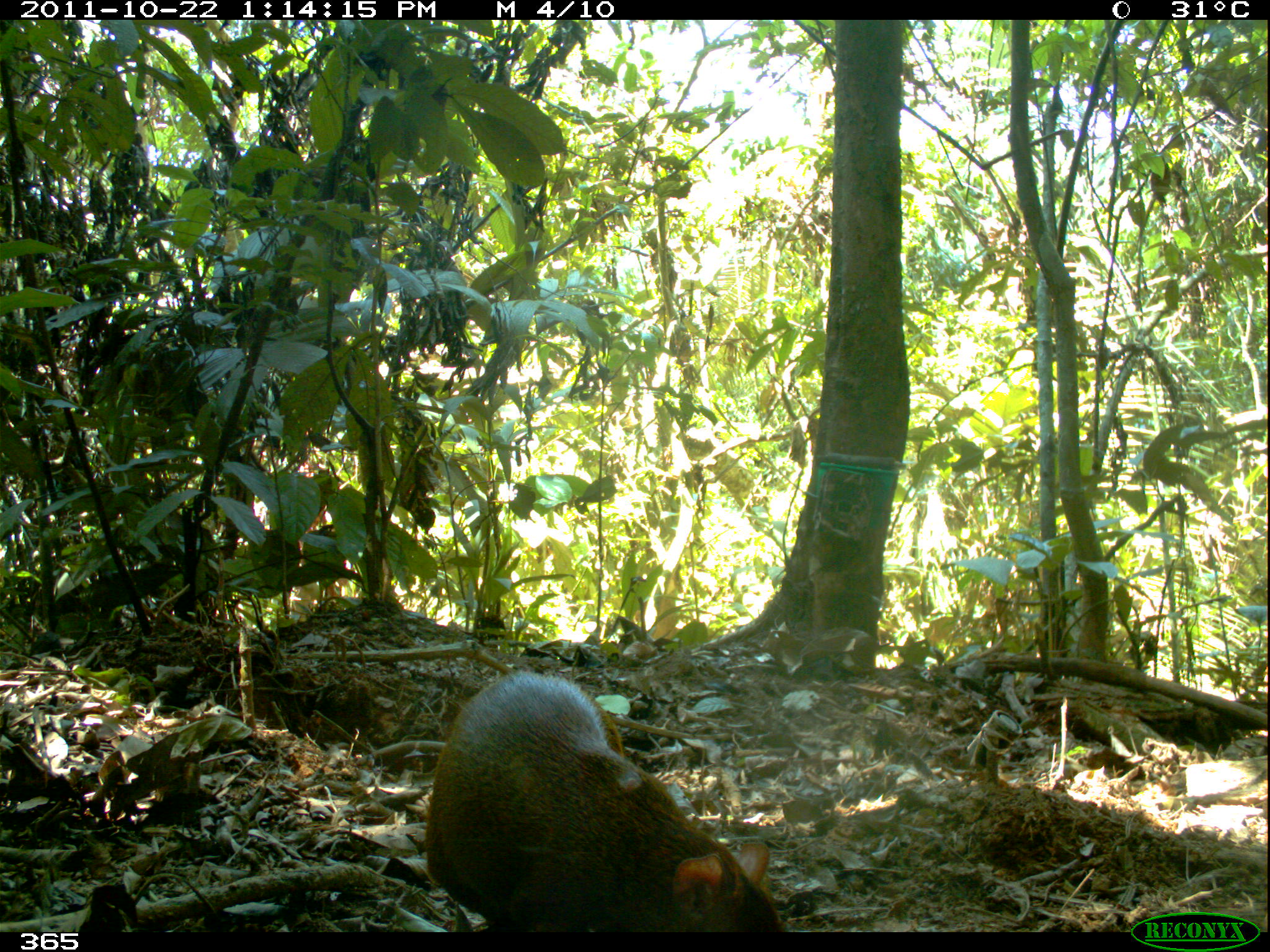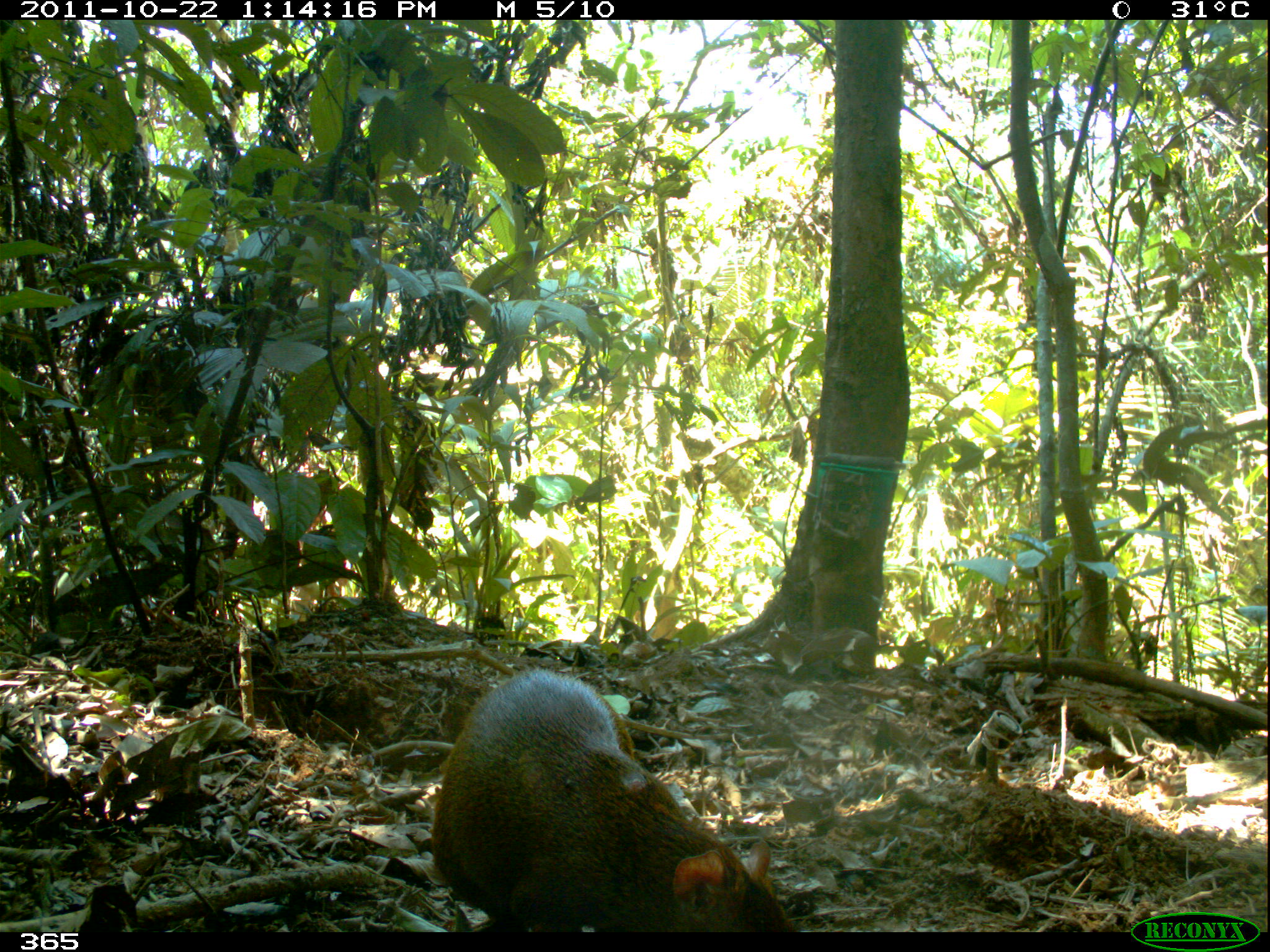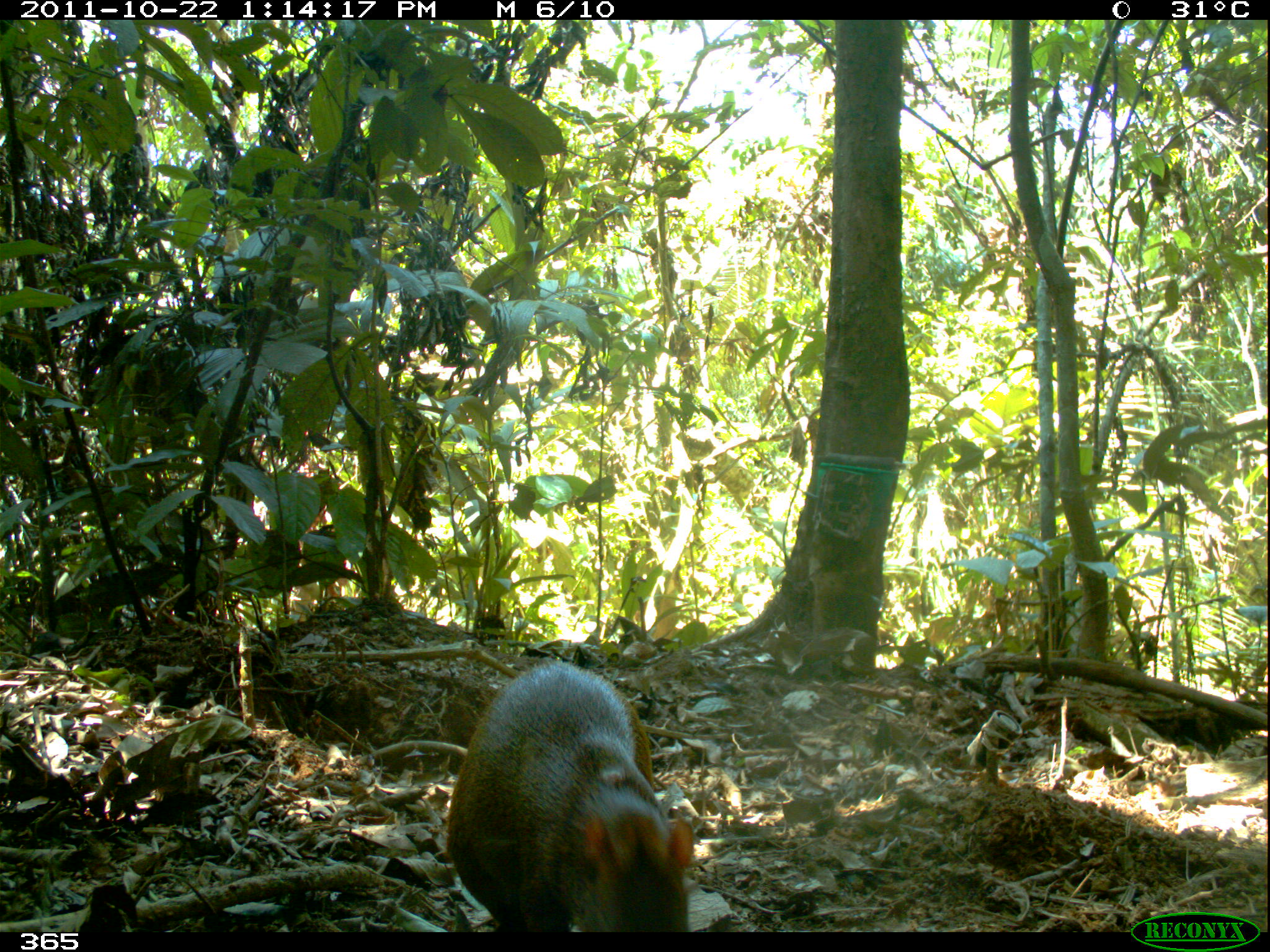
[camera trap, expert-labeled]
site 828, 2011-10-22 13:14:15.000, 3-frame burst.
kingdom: Animalia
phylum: Chordata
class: Mammalia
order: Rodentia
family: Dasyproctidae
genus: Dasyprocta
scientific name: Dasyprocta punctata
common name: central american agouti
Dasyprocta punctata (central american agouti).